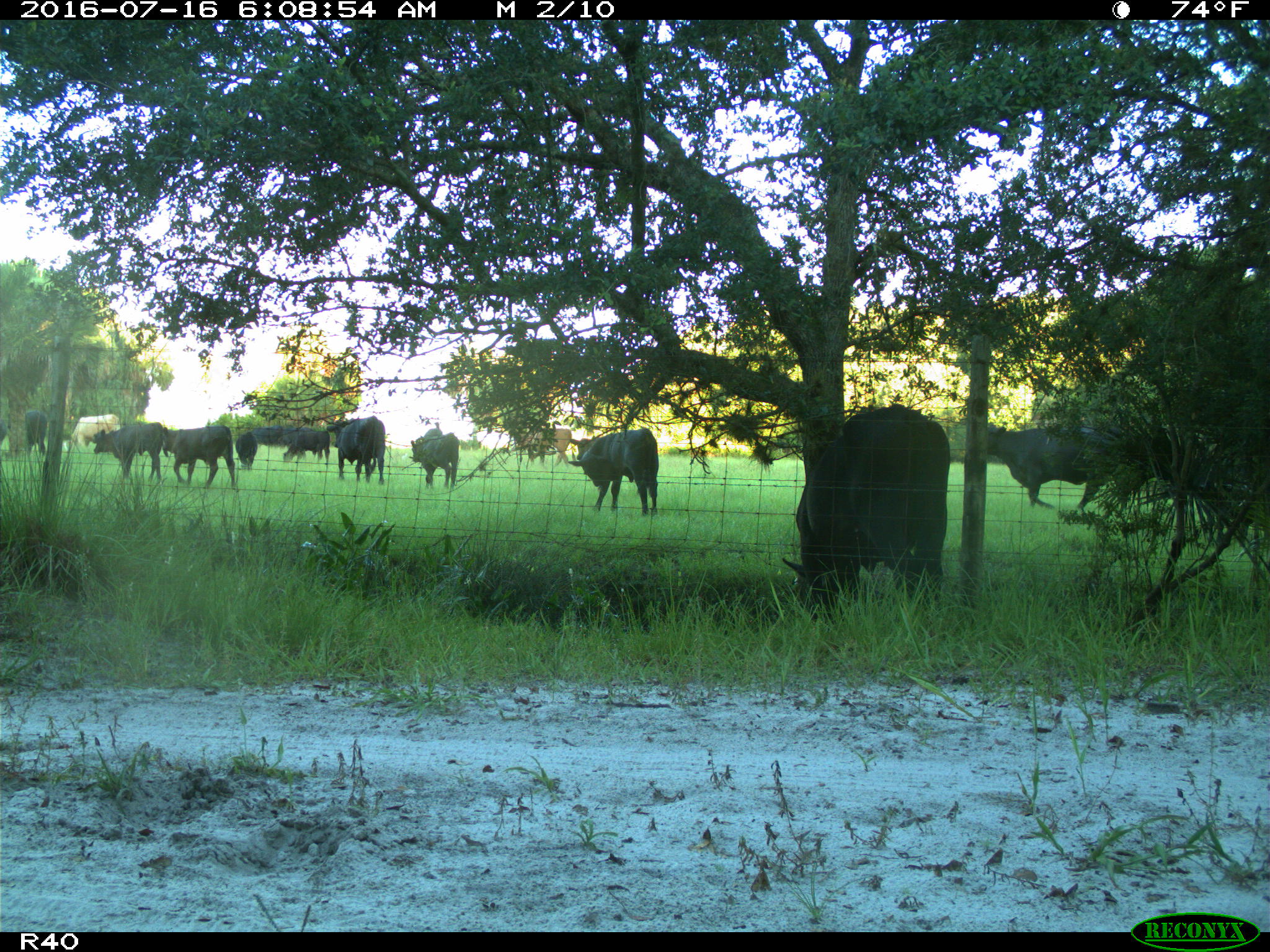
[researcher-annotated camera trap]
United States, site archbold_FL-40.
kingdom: Animalia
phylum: Chordata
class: Mammalia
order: Artiodactyla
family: Bovidae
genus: Bos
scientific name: Bos taurus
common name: domestic cow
Bos taurus (domestic cow).